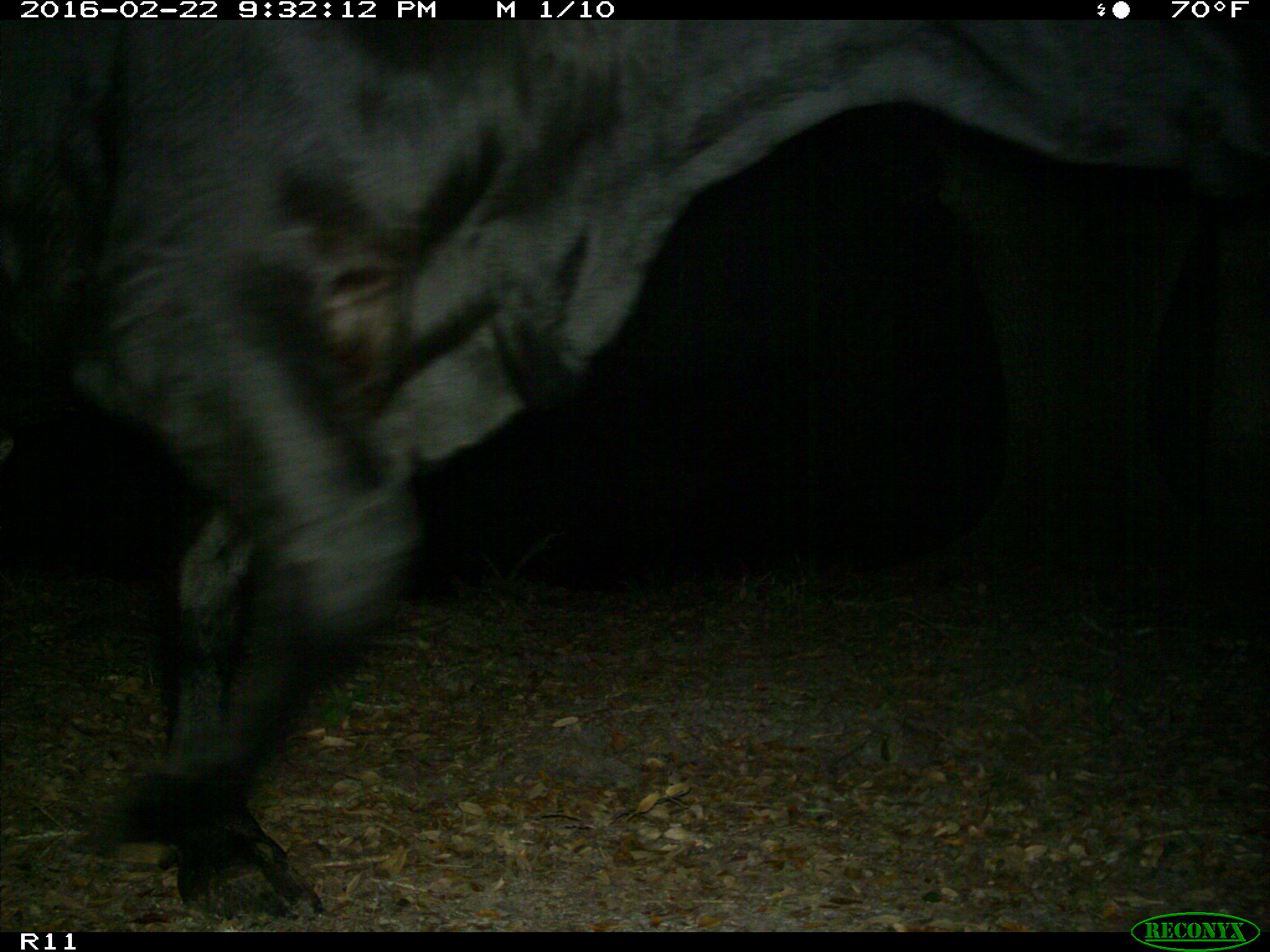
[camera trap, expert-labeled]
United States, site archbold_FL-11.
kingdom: Animalia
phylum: Chordata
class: Mammalia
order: Artiodactyla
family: Bovidae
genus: Bos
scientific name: Bos taurus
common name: domestic cow